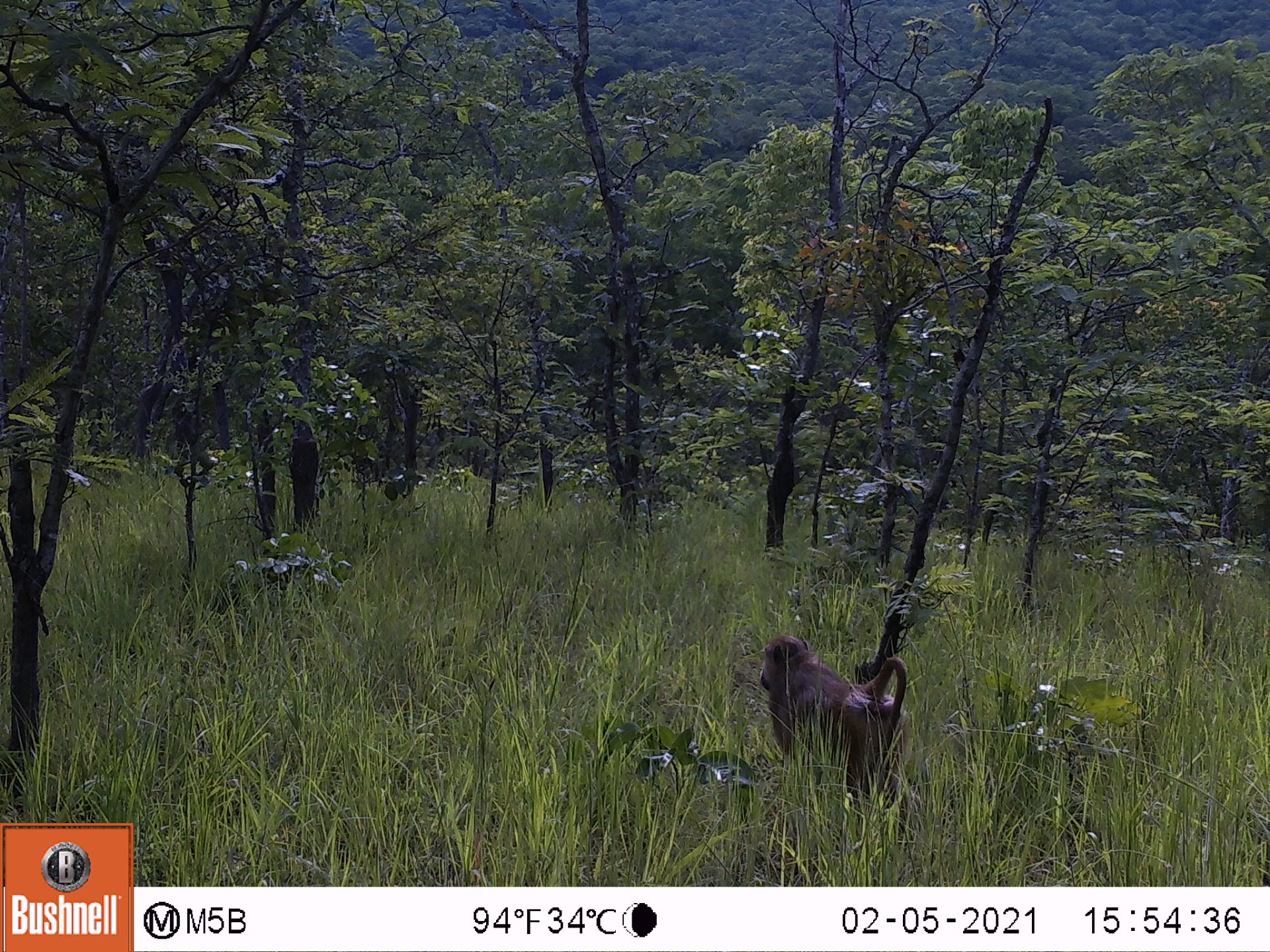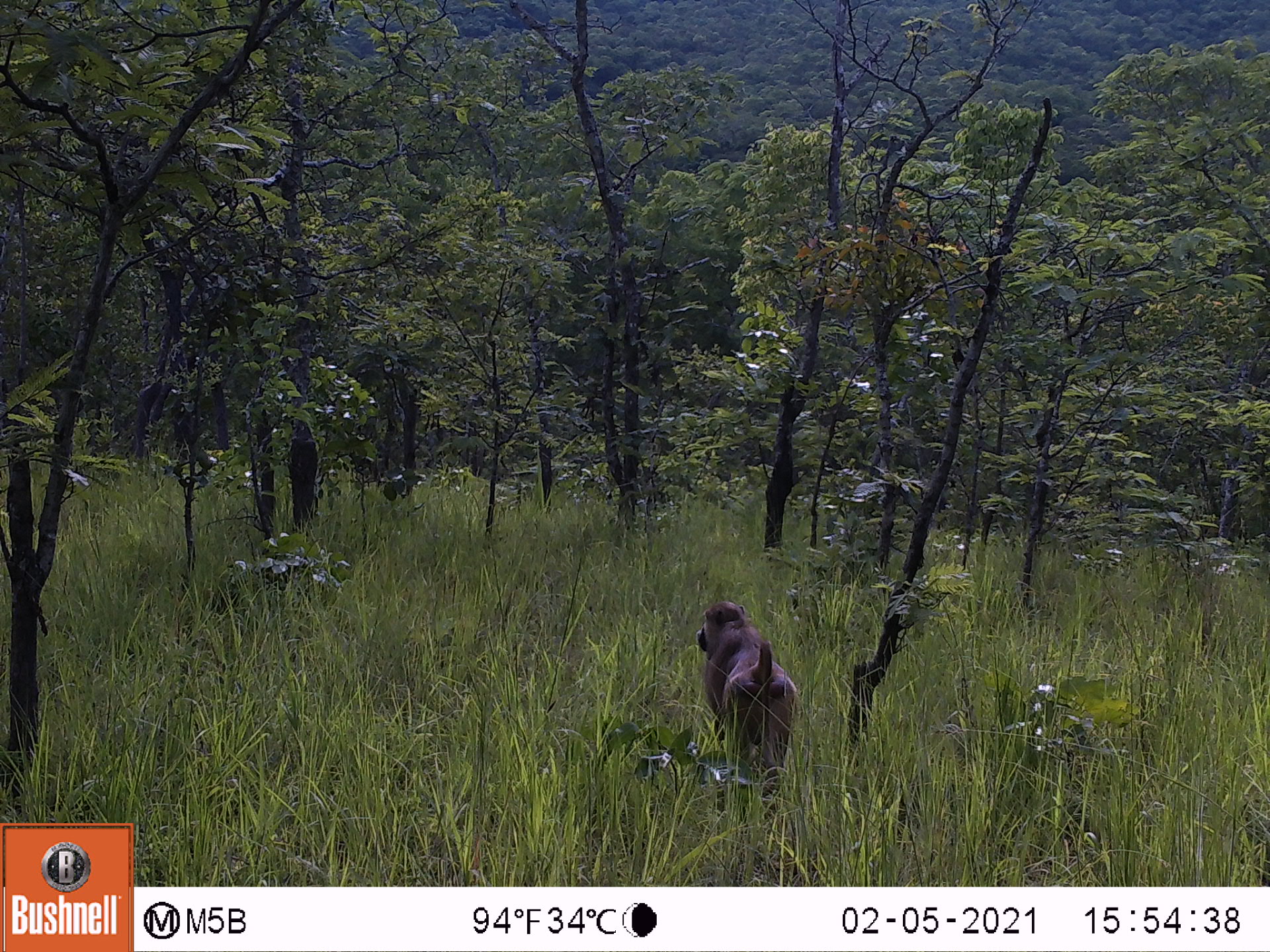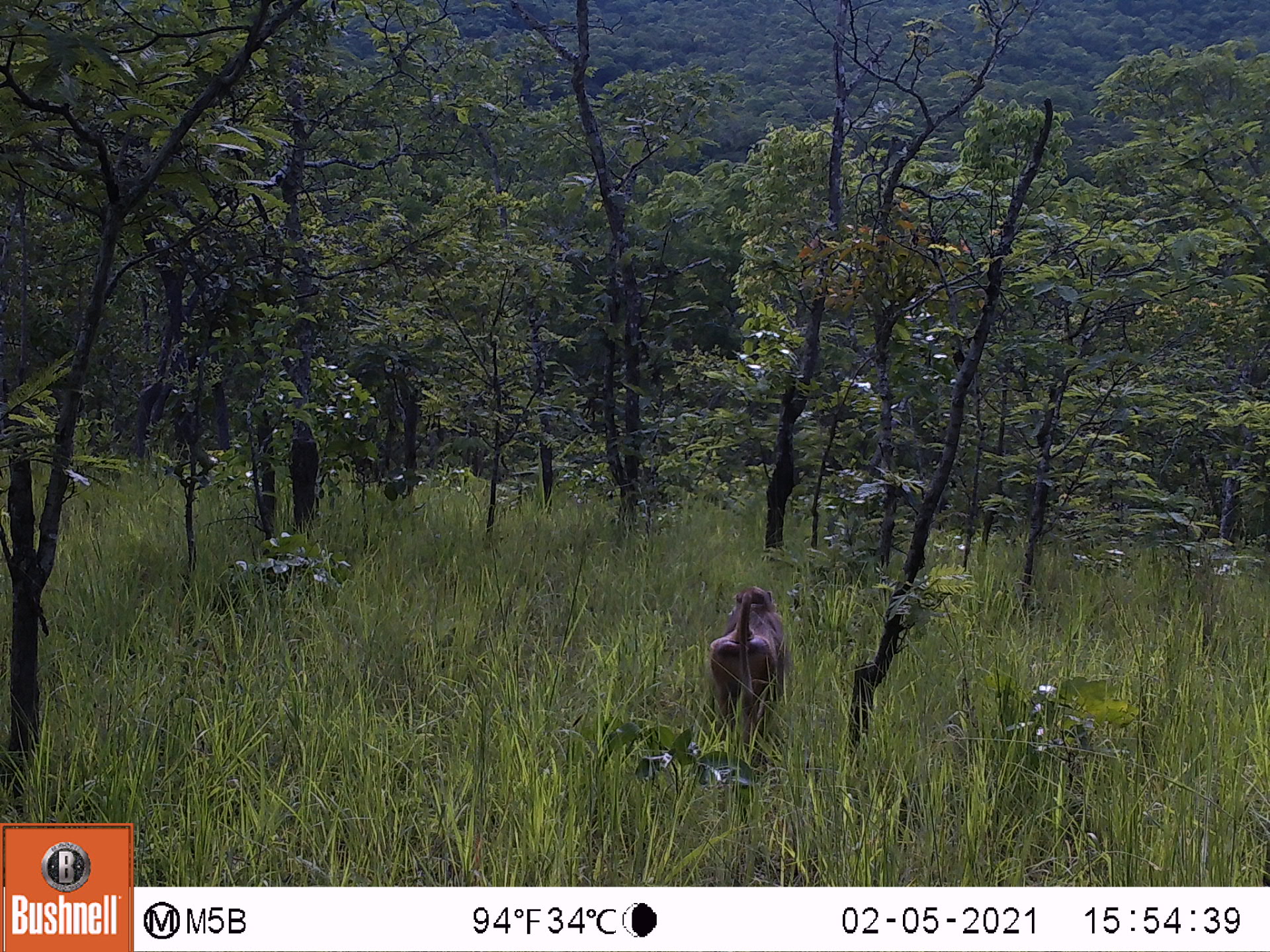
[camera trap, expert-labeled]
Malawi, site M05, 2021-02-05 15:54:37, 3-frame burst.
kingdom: Animalia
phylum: Chordata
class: Mammalia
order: Primates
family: Cercopithecidae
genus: Papio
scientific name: Papio cynocephalus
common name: yellow baboon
Yellow baboon (Papio cynocephalus), count 1.